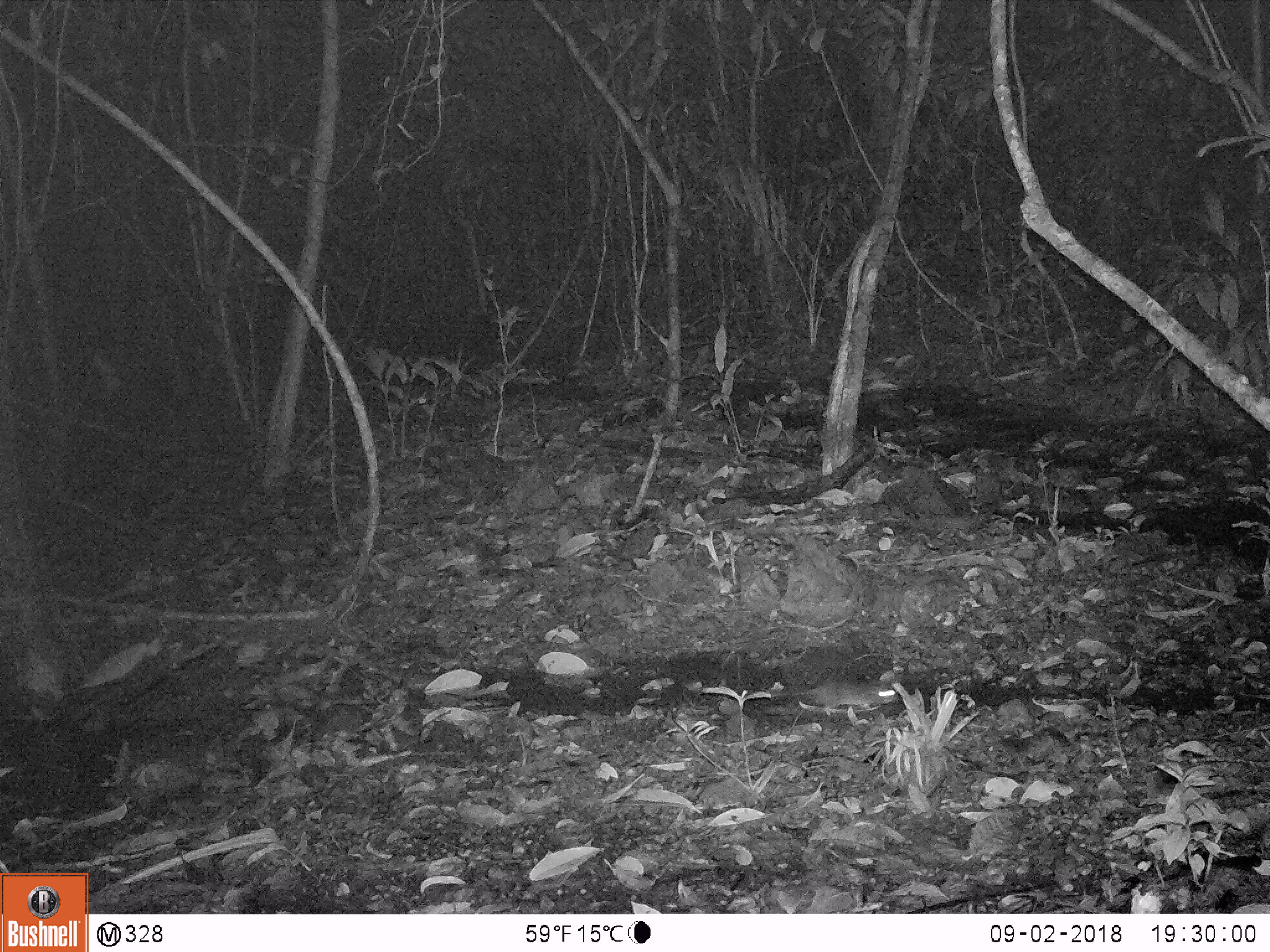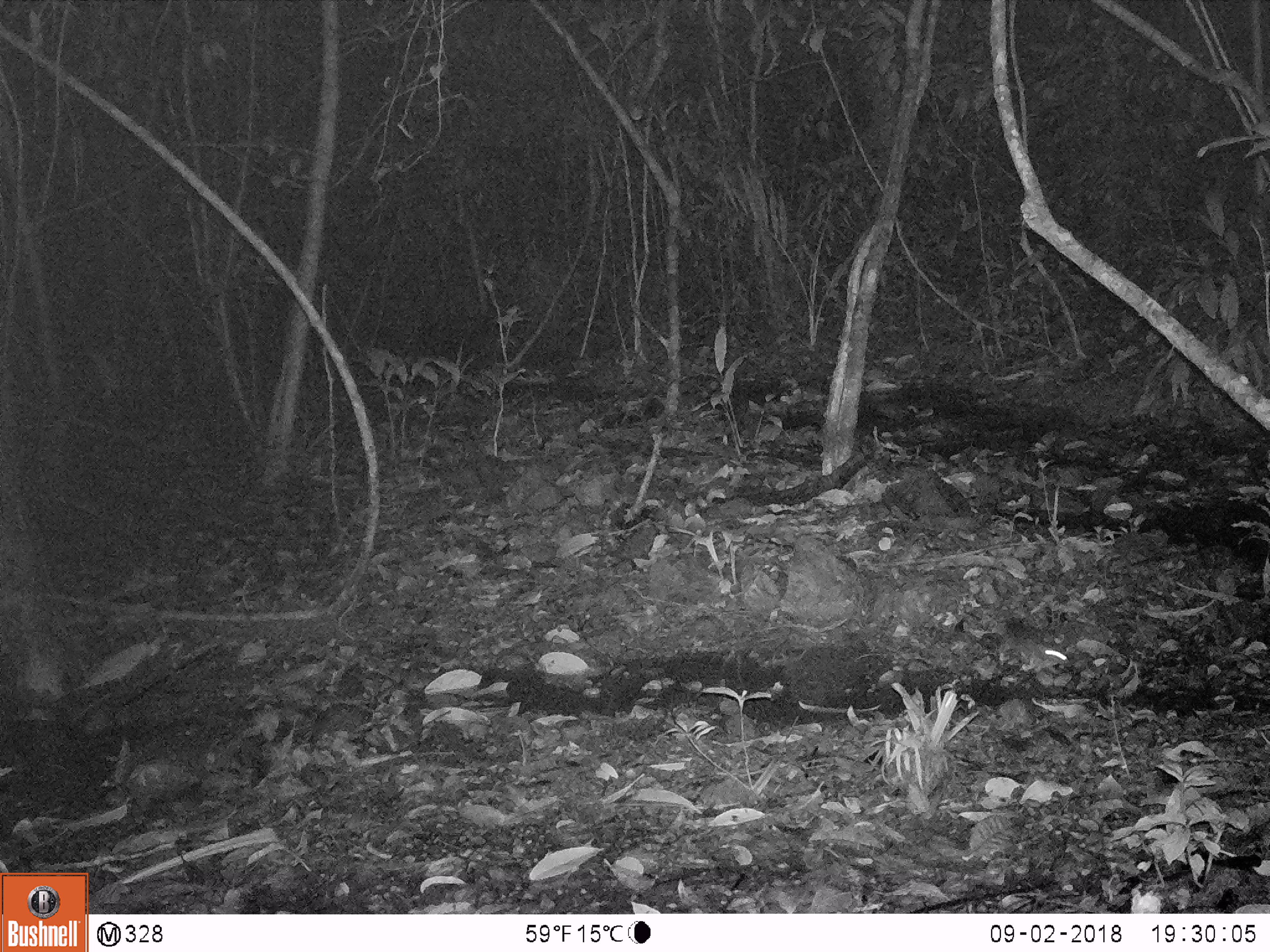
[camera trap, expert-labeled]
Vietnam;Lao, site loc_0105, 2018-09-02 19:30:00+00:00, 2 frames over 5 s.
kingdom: Animalia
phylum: Chordata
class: Mammalia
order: Rodentia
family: Muridae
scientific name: Muridae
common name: old-world mice and rats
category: unidentified murid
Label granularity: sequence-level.